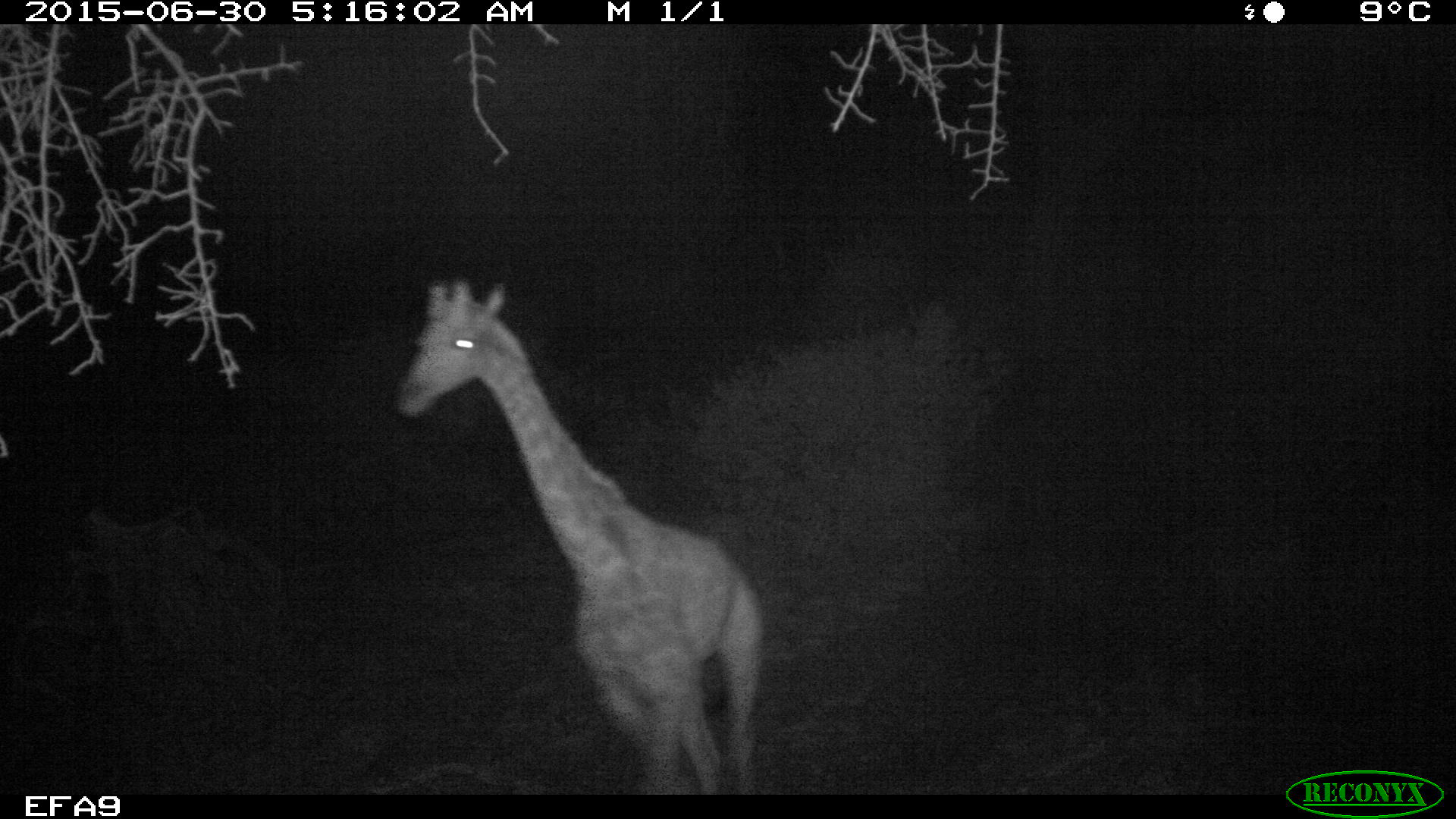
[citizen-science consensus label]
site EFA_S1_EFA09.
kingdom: Animalia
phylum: Chordata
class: Mammalia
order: Artiodactyla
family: Giraffidae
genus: Giraffa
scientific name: Giraffa camelopardalis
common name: giraffe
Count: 1.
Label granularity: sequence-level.